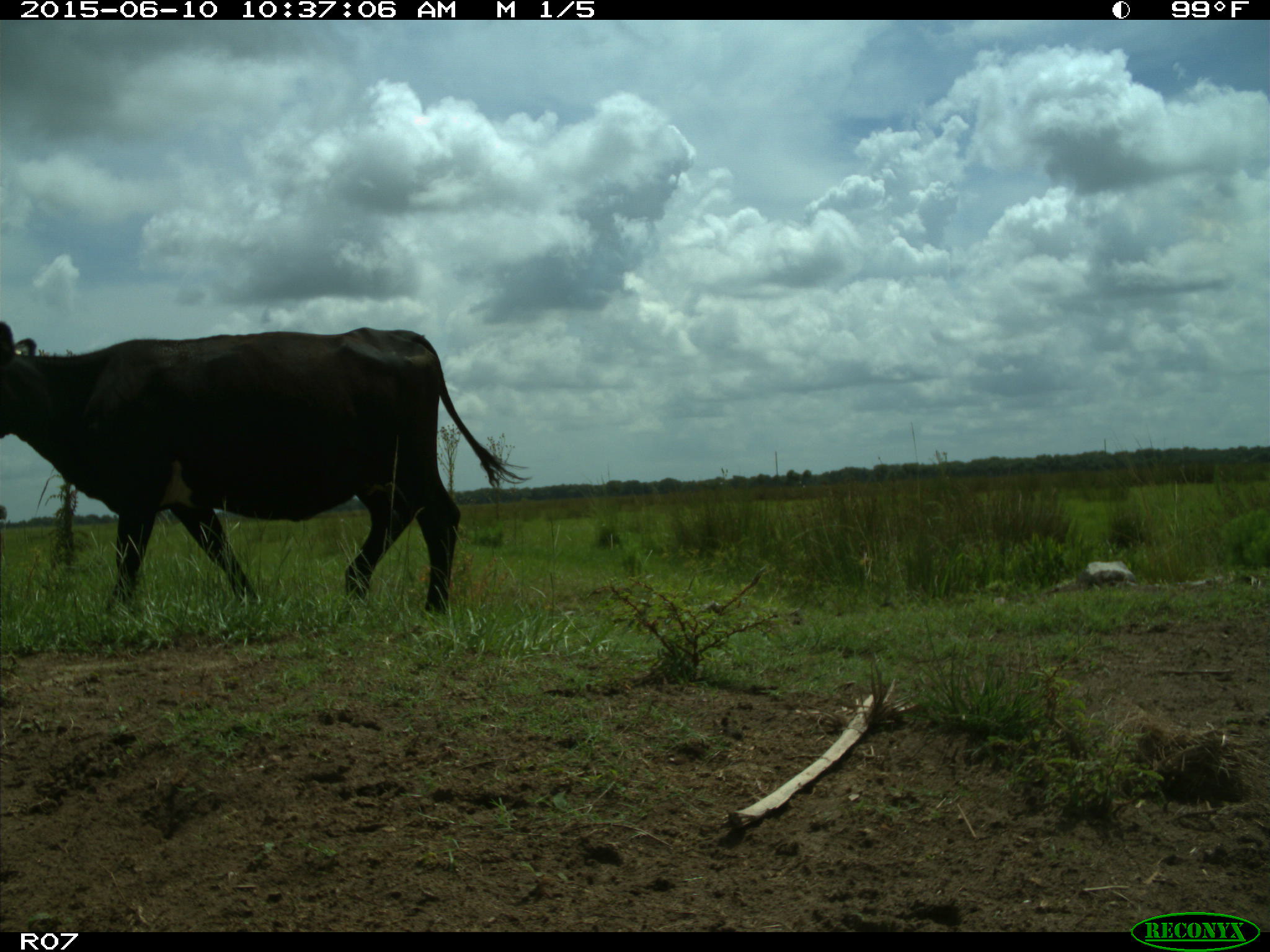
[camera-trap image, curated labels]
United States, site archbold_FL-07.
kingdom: Animalia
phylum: Chordata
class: Mammalia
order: Artiodactyla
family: Bovidae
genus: Bos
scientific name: Bos taurus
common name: domestic cow